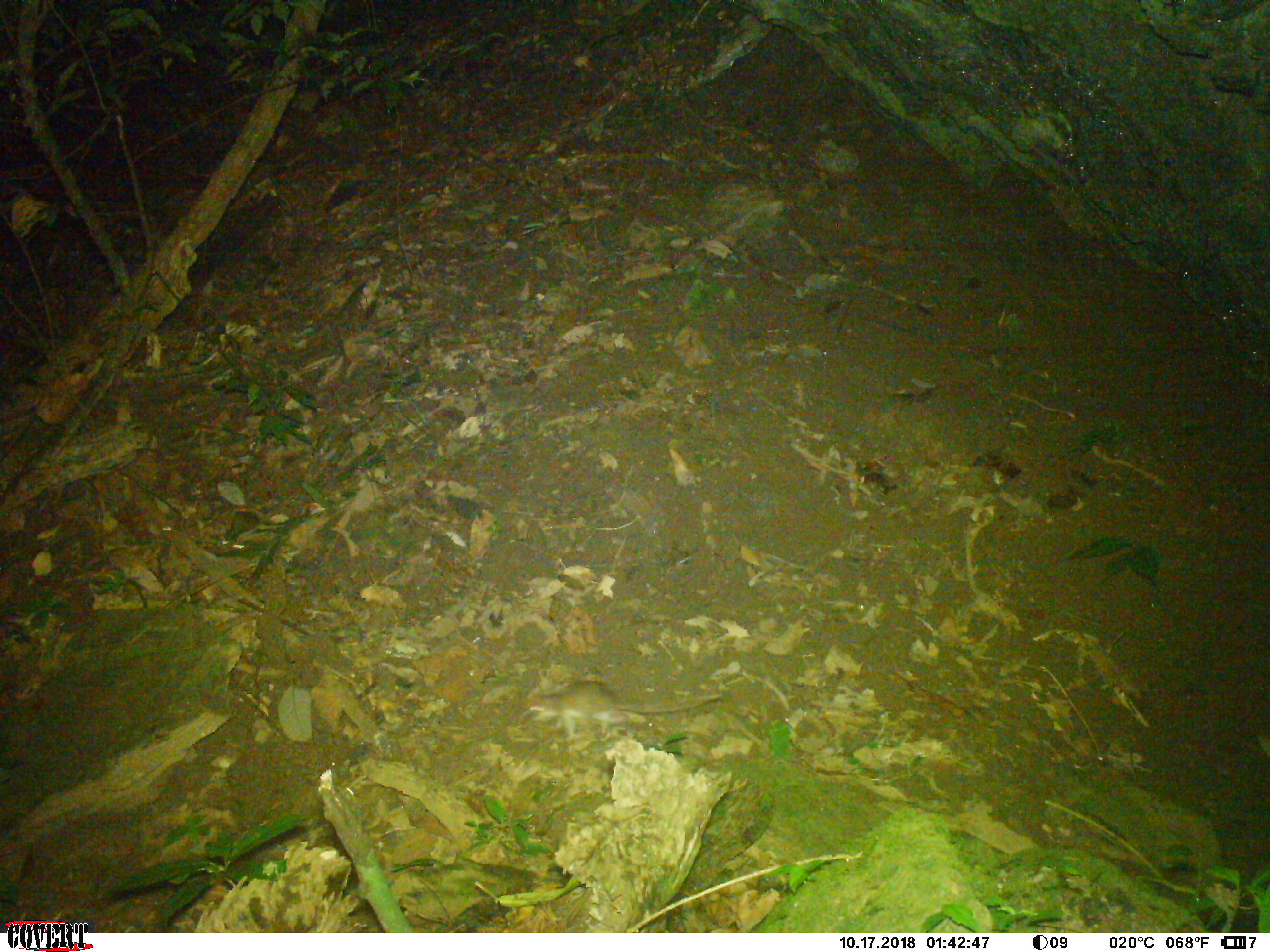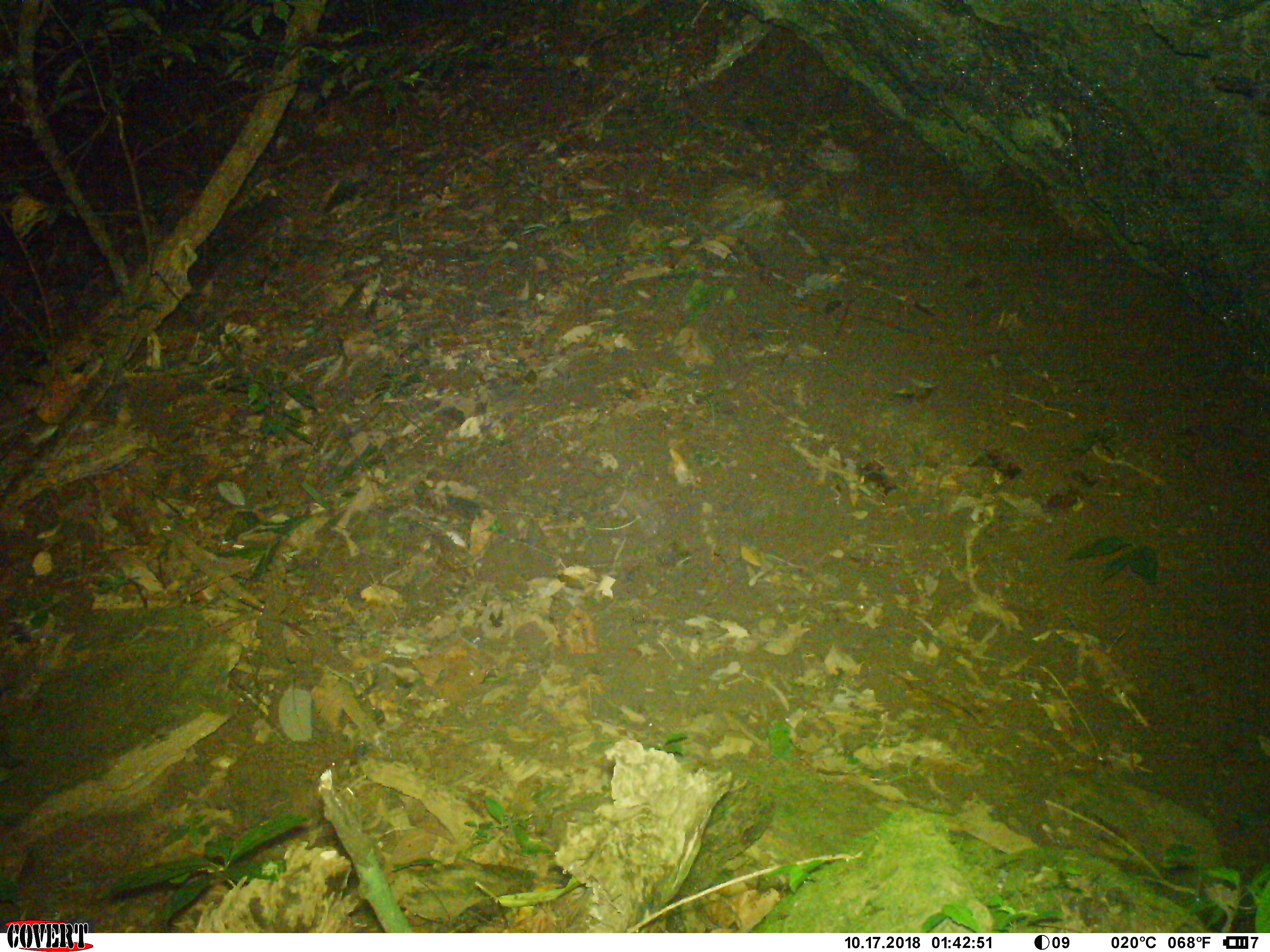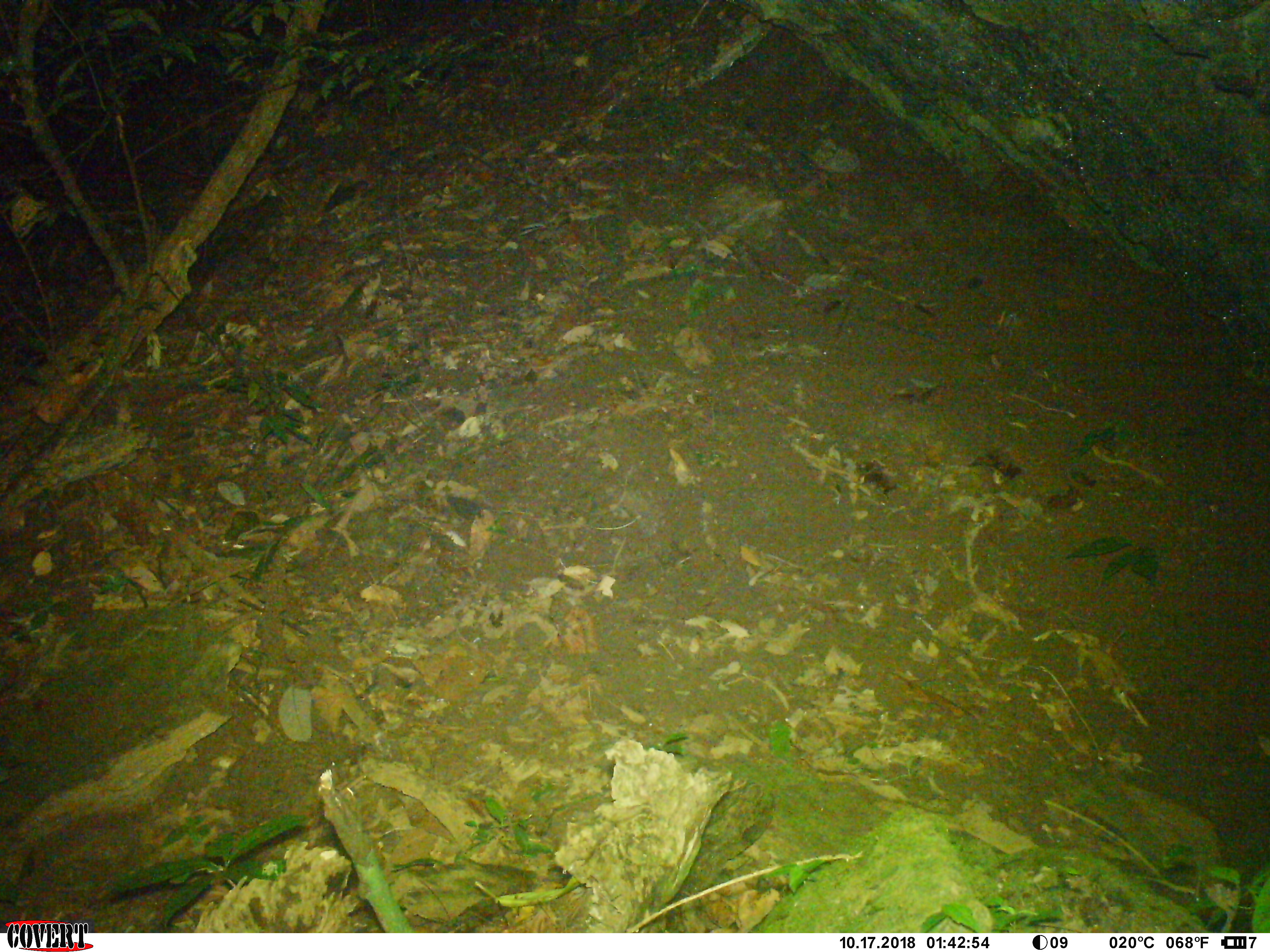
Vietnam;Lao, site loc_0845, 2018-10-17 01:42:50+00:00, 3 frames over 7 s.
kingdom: Animalia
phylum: Chordata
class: Mammalia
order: Rodentia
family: Muridae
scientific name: Muridae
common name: old-world mice and rats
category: unidentified murid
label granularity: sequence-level